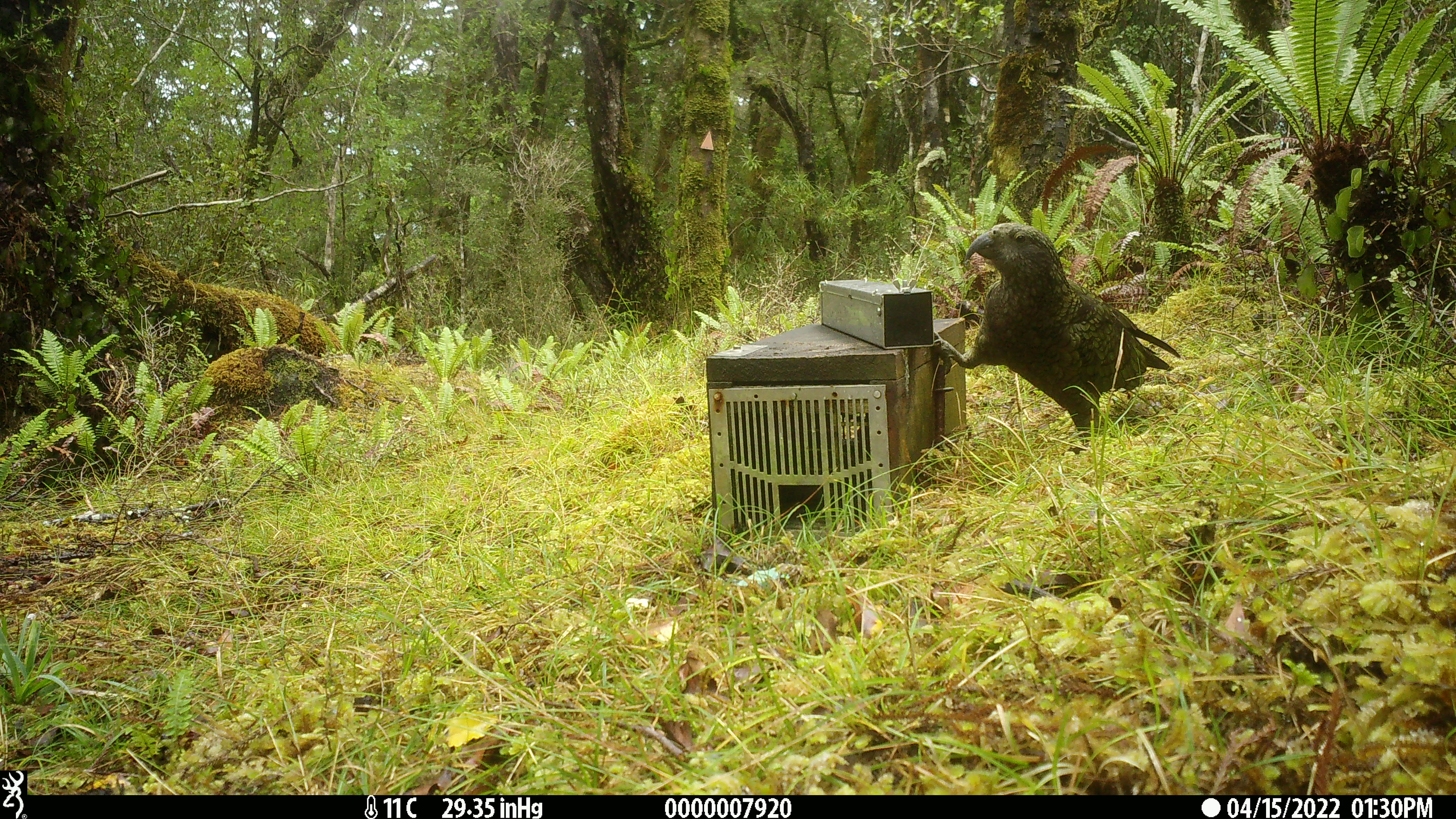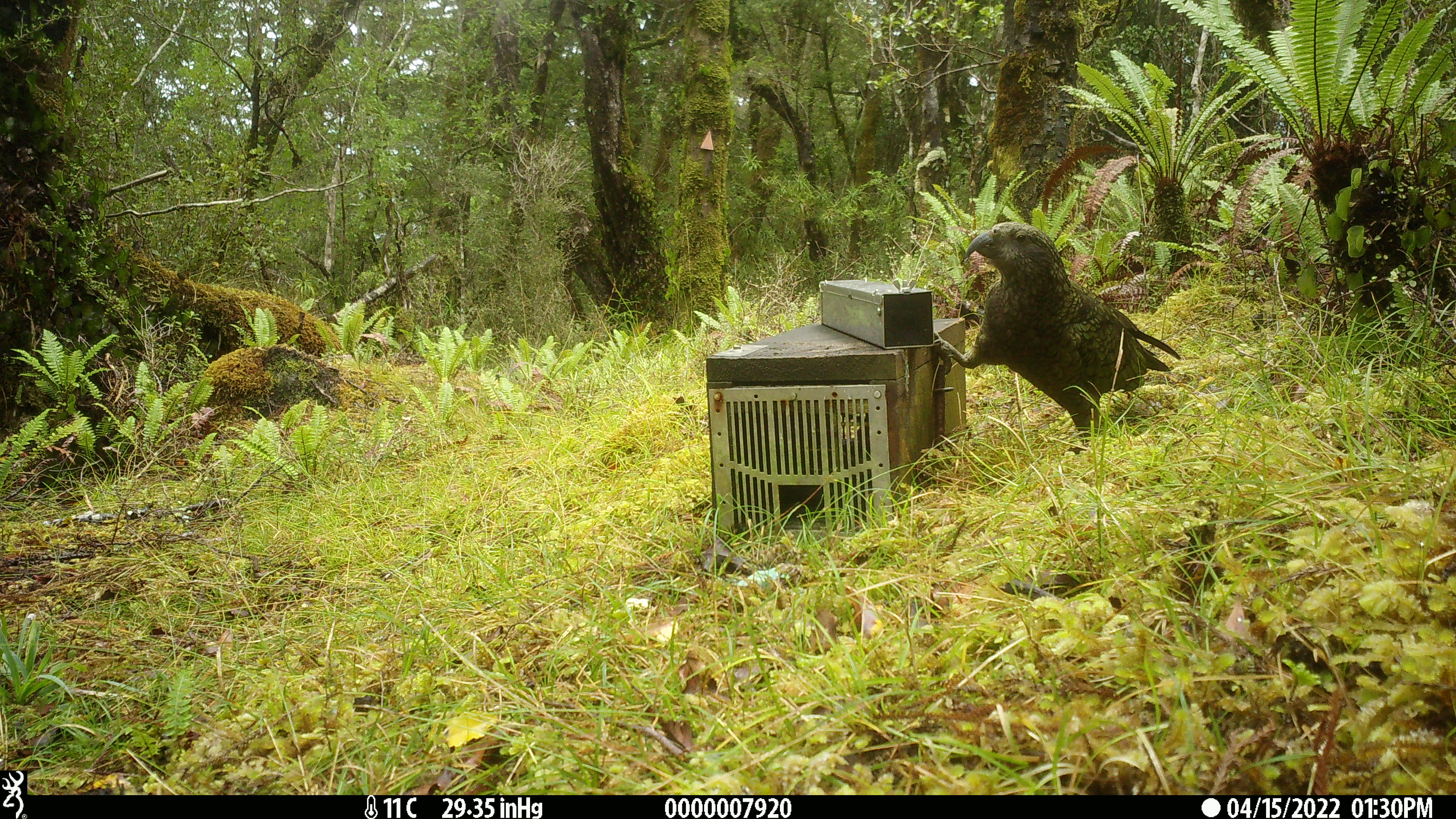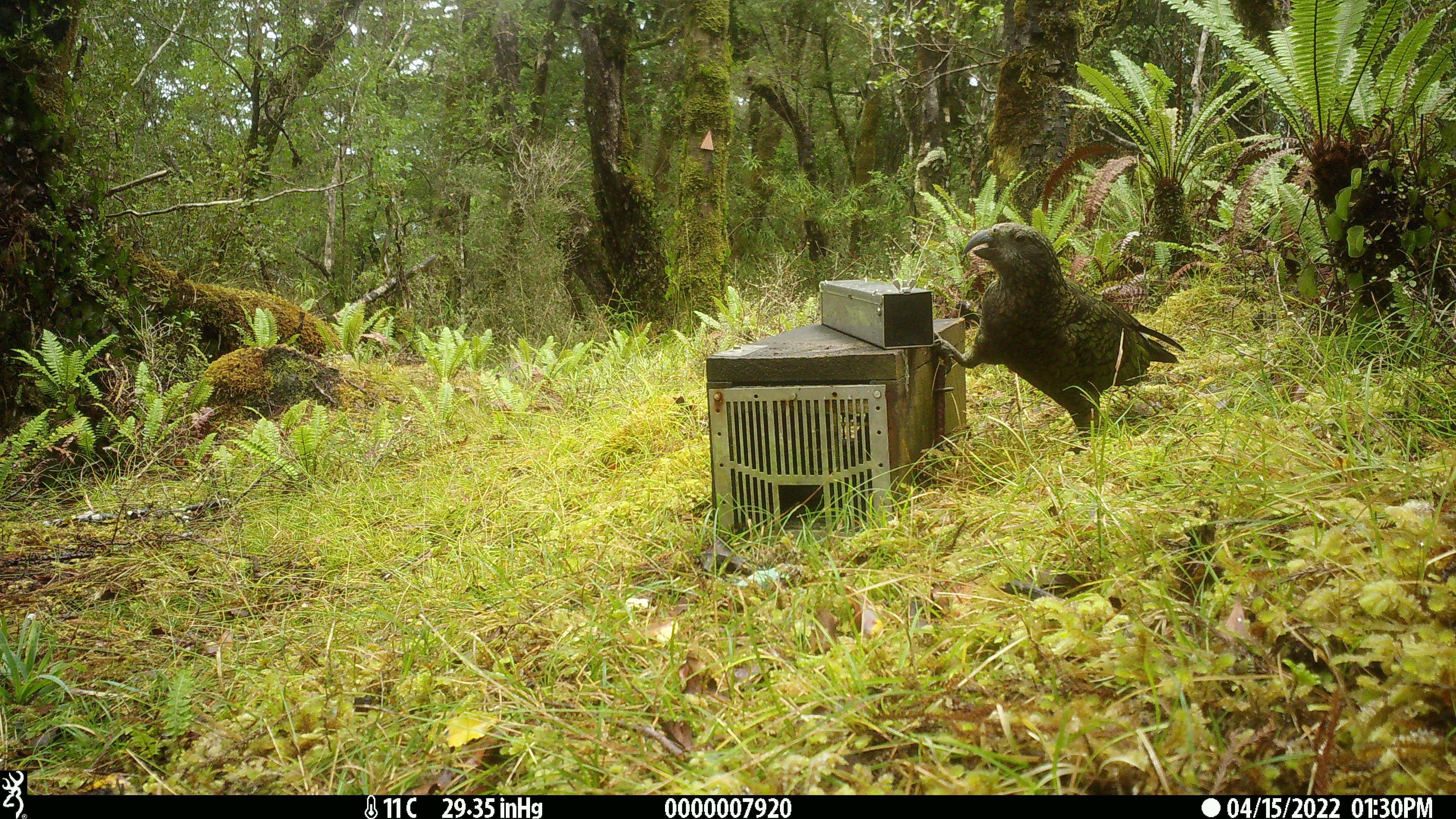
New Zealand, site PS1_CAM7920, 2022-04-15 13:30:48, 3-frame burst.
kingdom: Animalia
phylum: Chordata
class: Aves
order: Psittaciformes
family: Strigopidae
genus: Nestor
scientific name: Nestor notabilis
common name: kea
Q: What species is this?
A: Kea (Nestor notabilis).